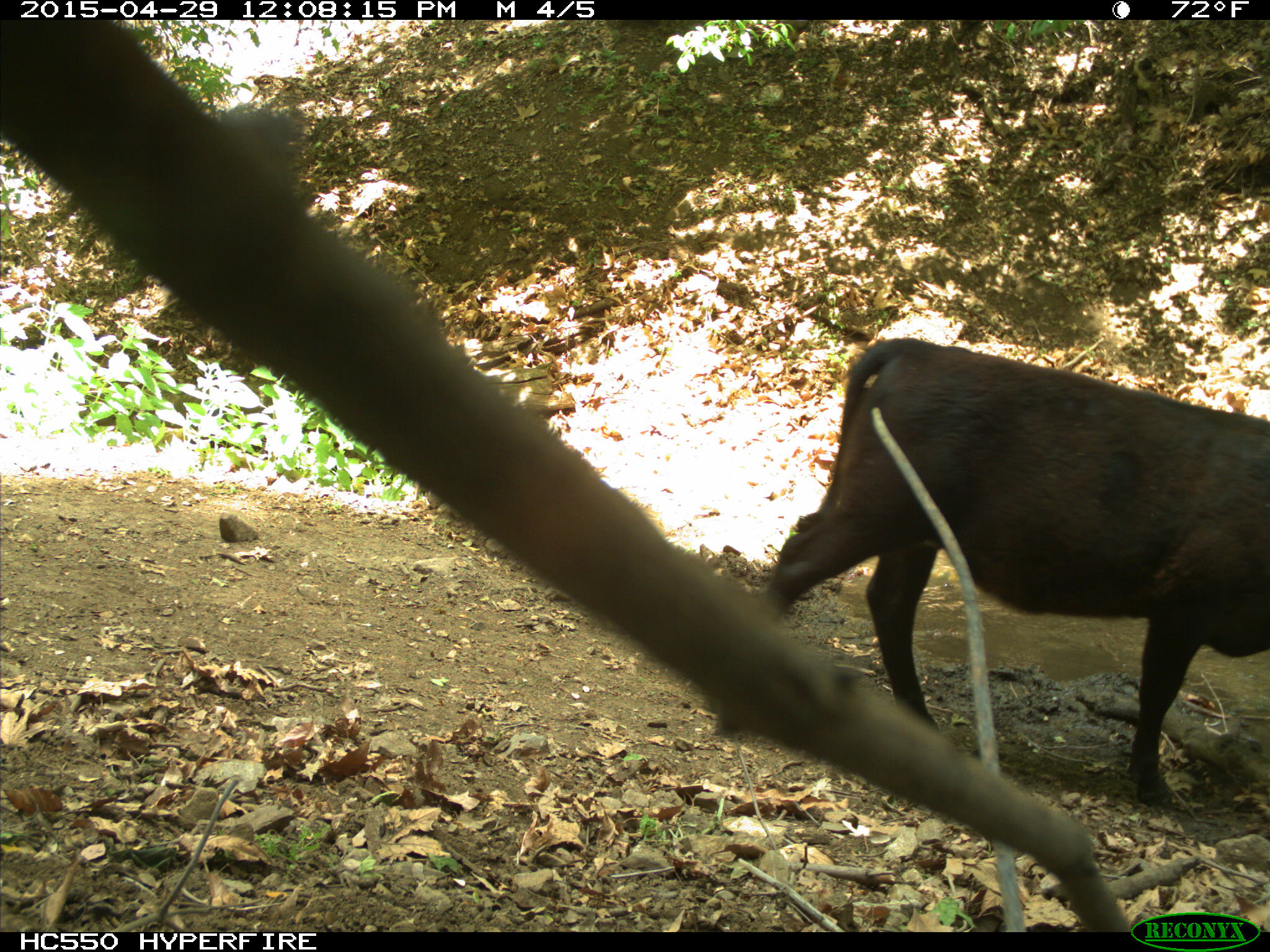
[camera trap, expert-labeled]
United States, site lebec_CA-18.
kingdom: Animalia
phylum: Chordata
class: Mammalia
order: Artiodactyla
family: Bovidae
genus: Bos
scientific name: Bos taurus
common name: domestic cow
Bos taurus (domestic cow).